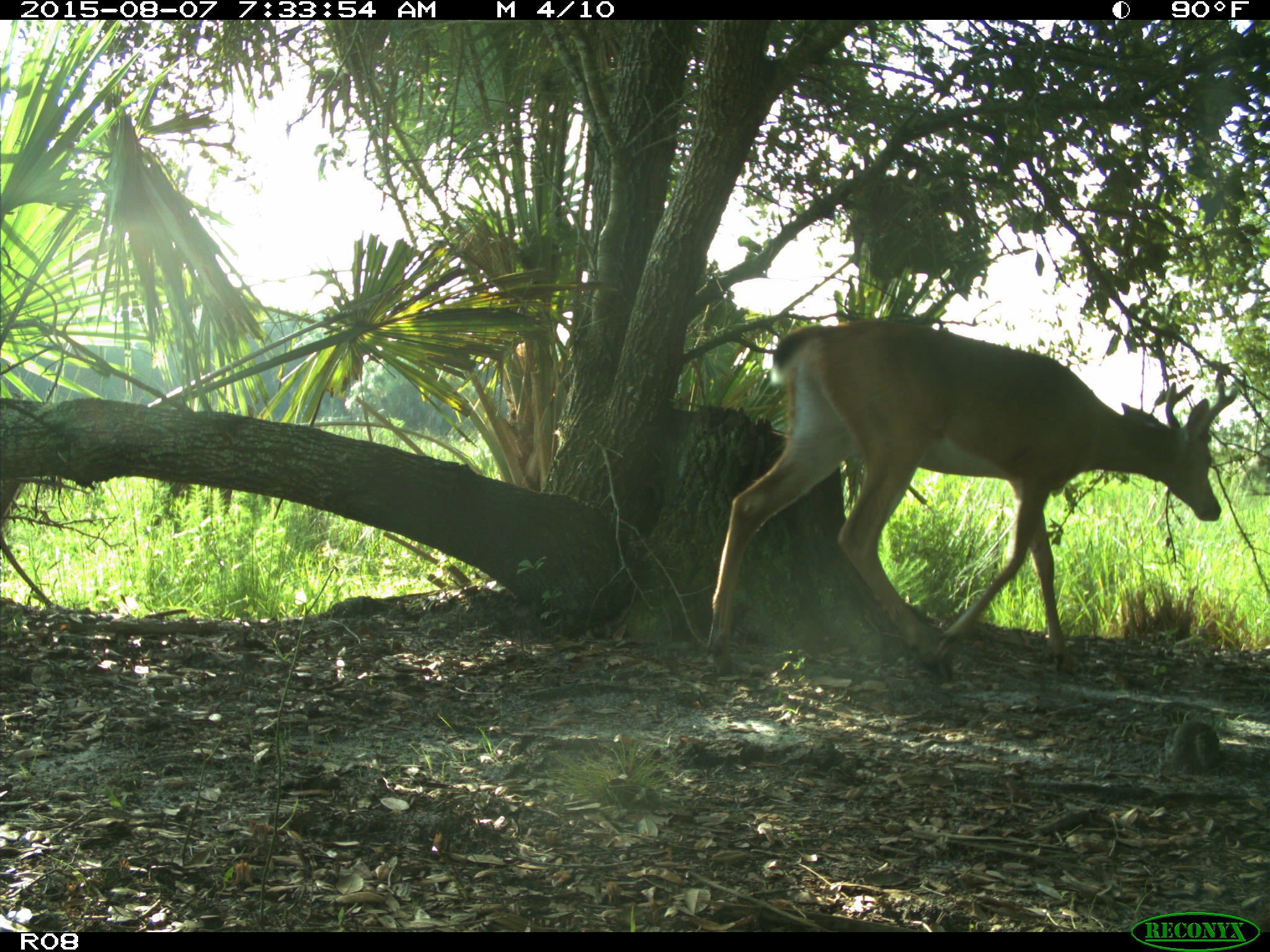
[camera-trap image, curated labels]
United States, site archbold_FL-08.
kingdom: Animalia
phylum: Chordata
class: Mammalia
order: Artiodactyla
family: Cervidae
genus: Odocoileus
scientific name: Odocoileus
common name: deer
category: unidentified deer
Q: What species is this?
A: Unidentified deer (deer) (Odocoileus).